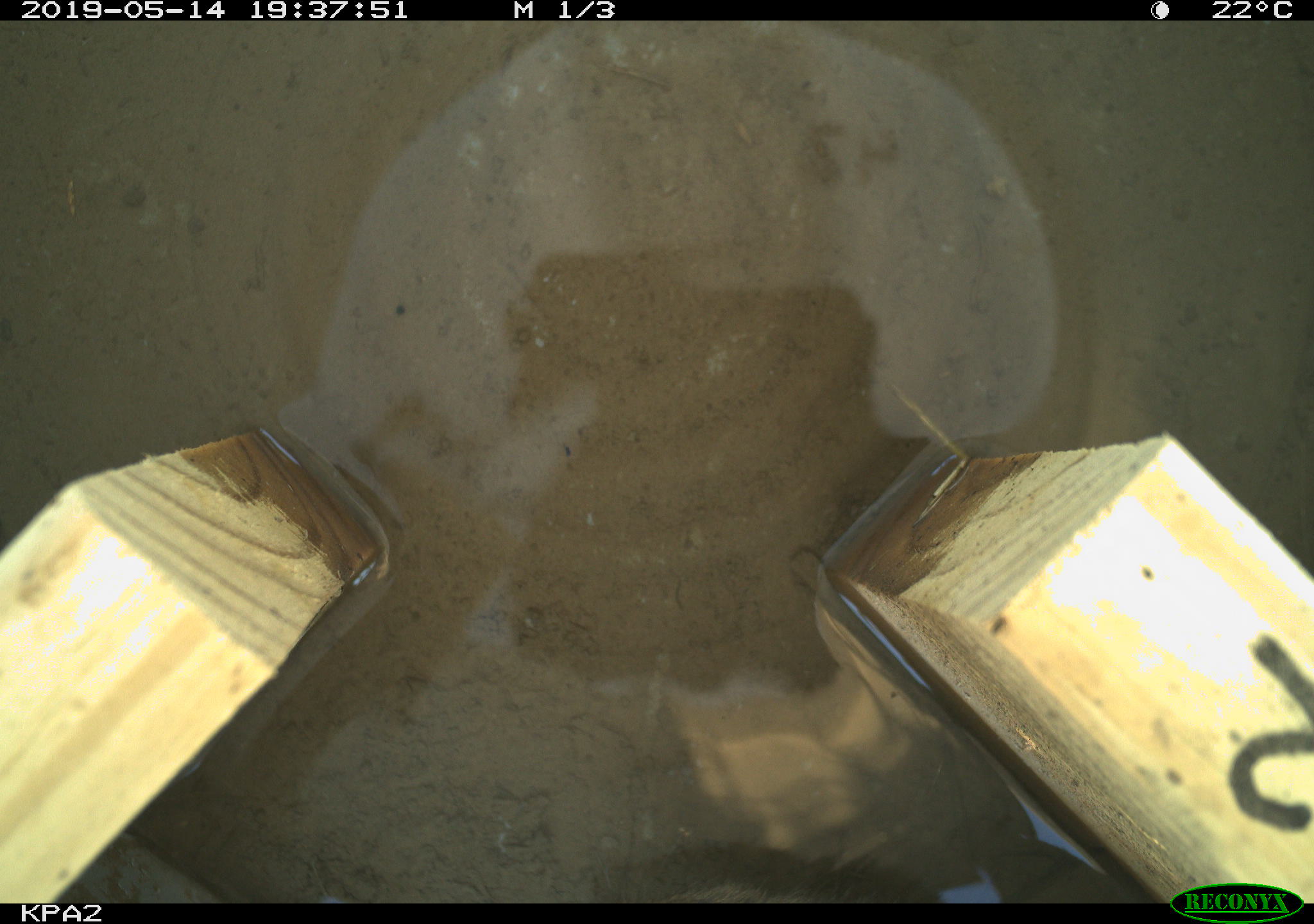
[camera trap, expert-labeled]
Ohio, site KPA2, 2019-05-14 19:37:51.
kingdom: Animalia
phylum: Chordata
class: Mammalia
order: Rodentia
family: Cricetidae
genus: Microtus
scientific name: Microtus pennsylvanicus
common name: meadow vole